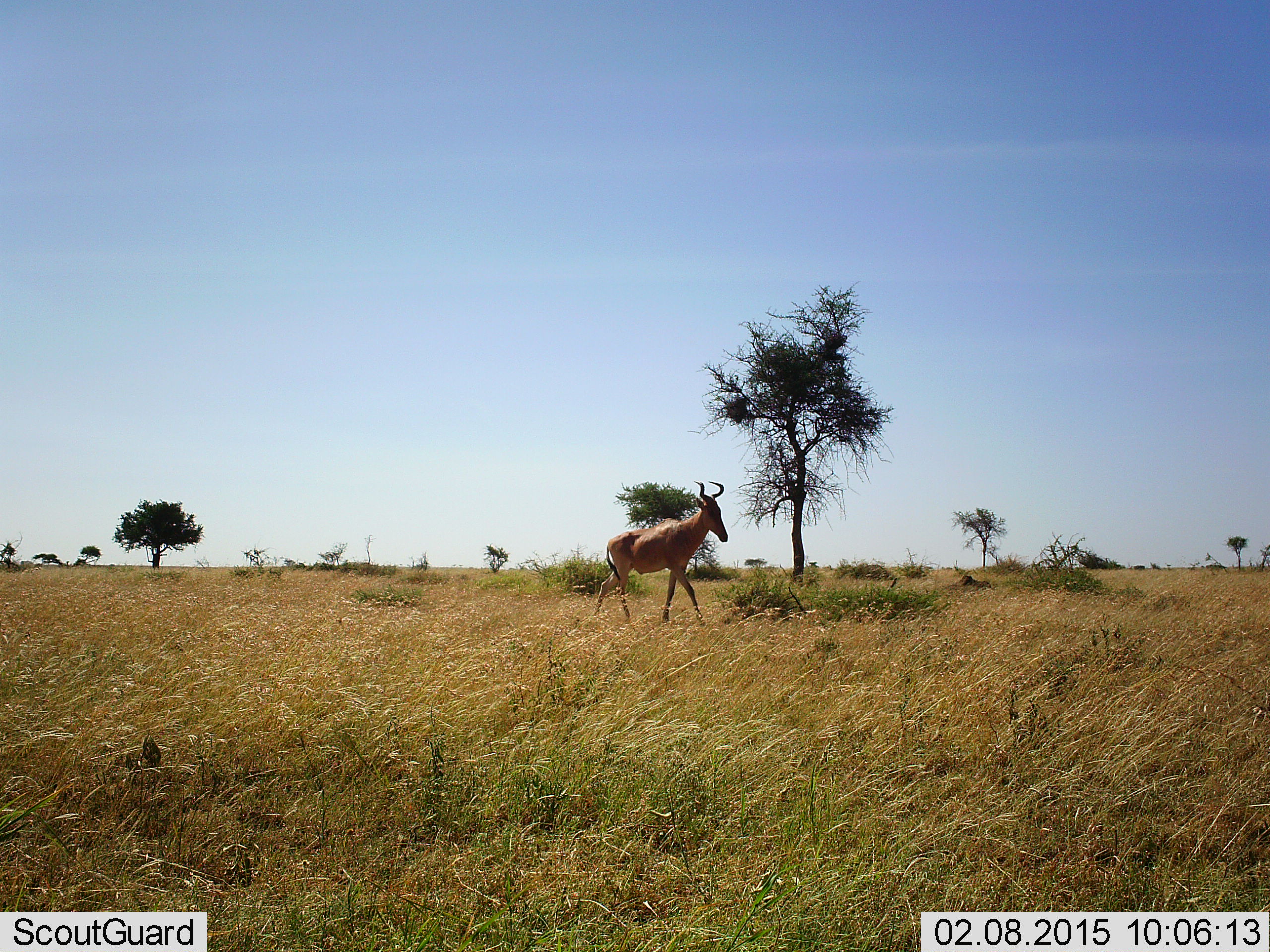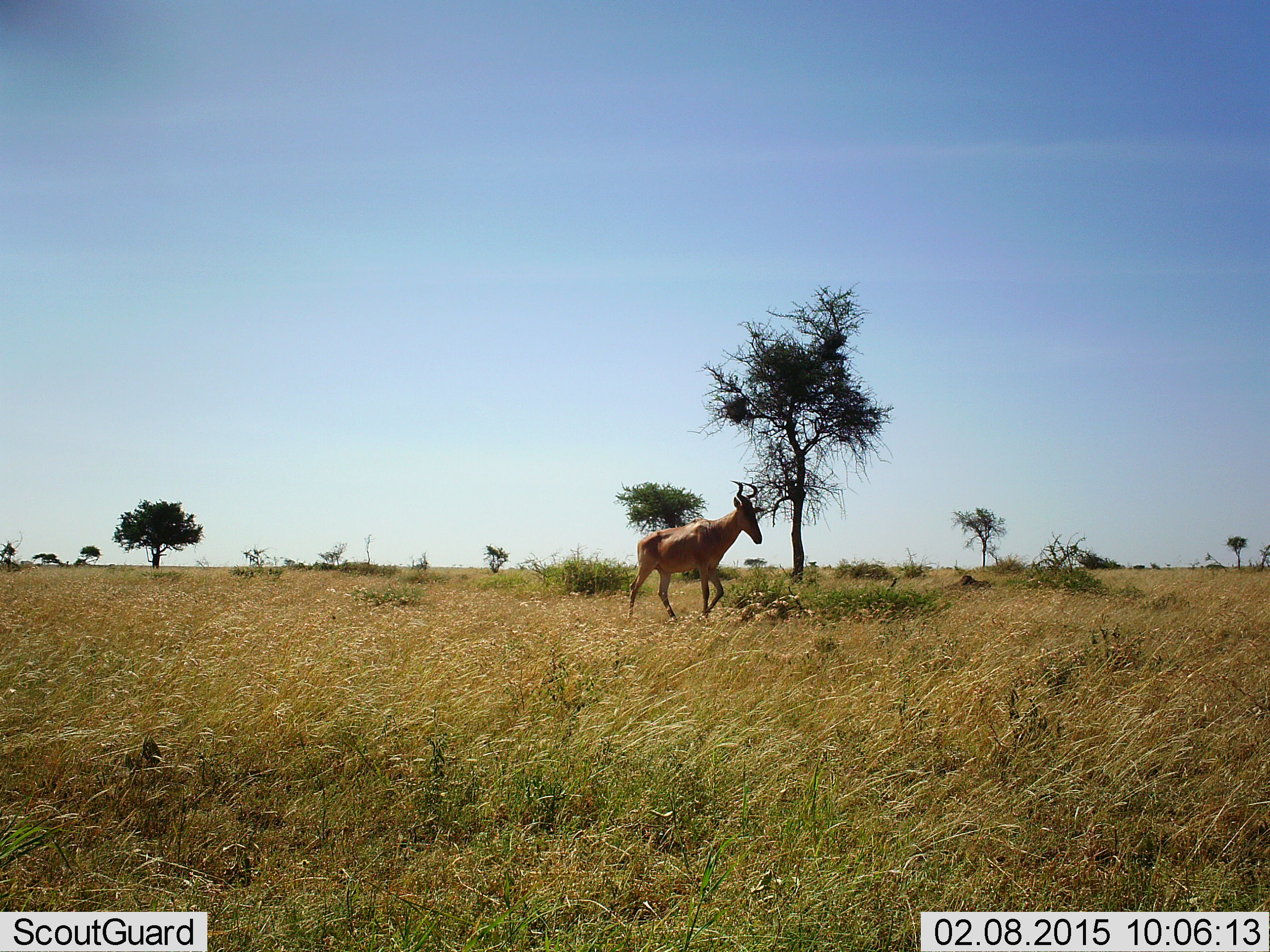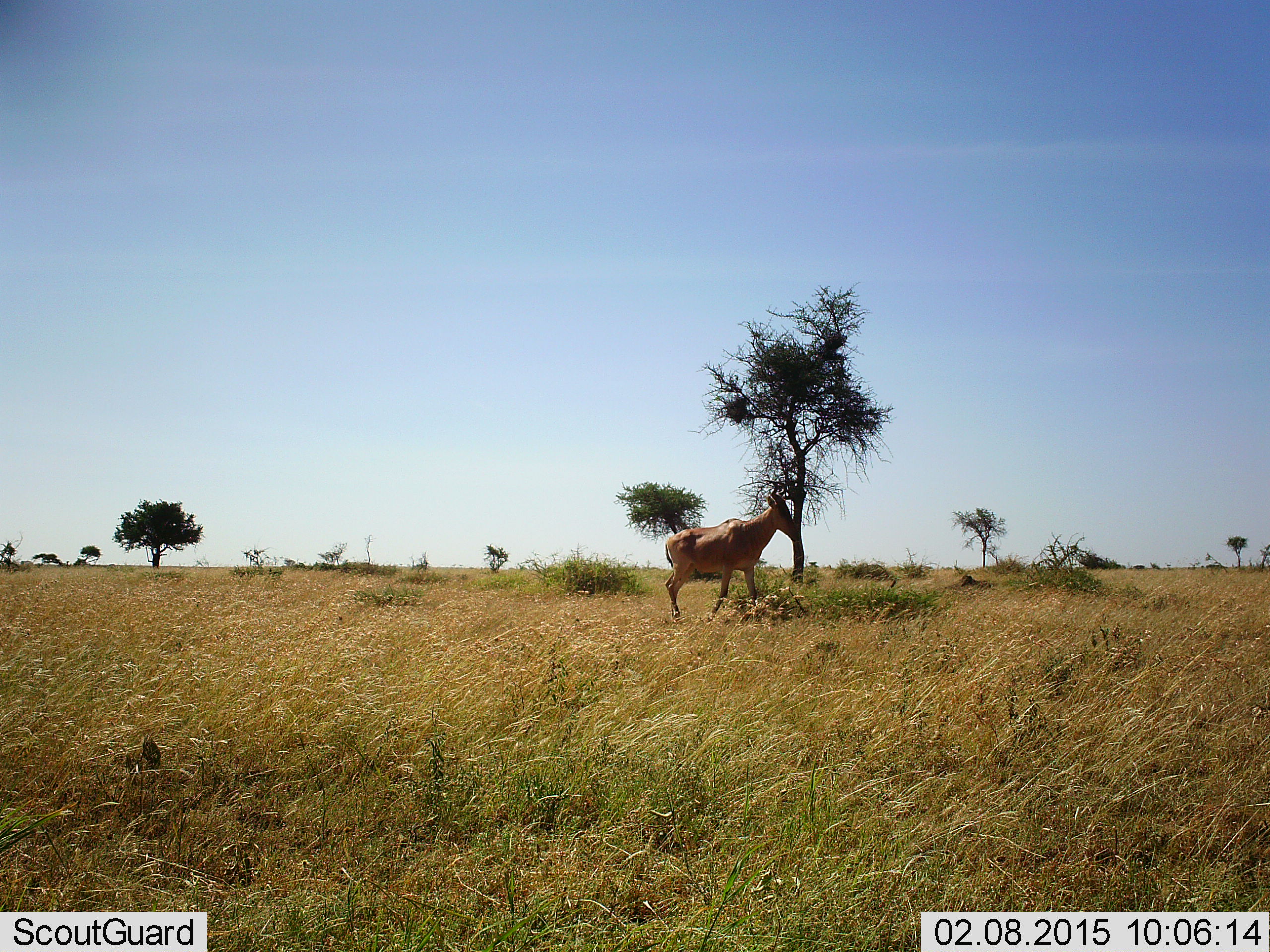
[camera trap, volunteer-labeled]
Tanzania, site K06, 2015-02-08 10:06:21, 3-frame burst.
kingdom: Animalia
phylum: Chordata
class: Mammalia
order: Artiodactyla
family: Bovidae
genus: Alcelaphus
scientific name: Alcelaphus buselaphus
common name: hartebeest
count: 1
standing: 0%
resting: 0%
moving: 100%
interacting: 0%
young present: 10%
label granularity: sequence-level